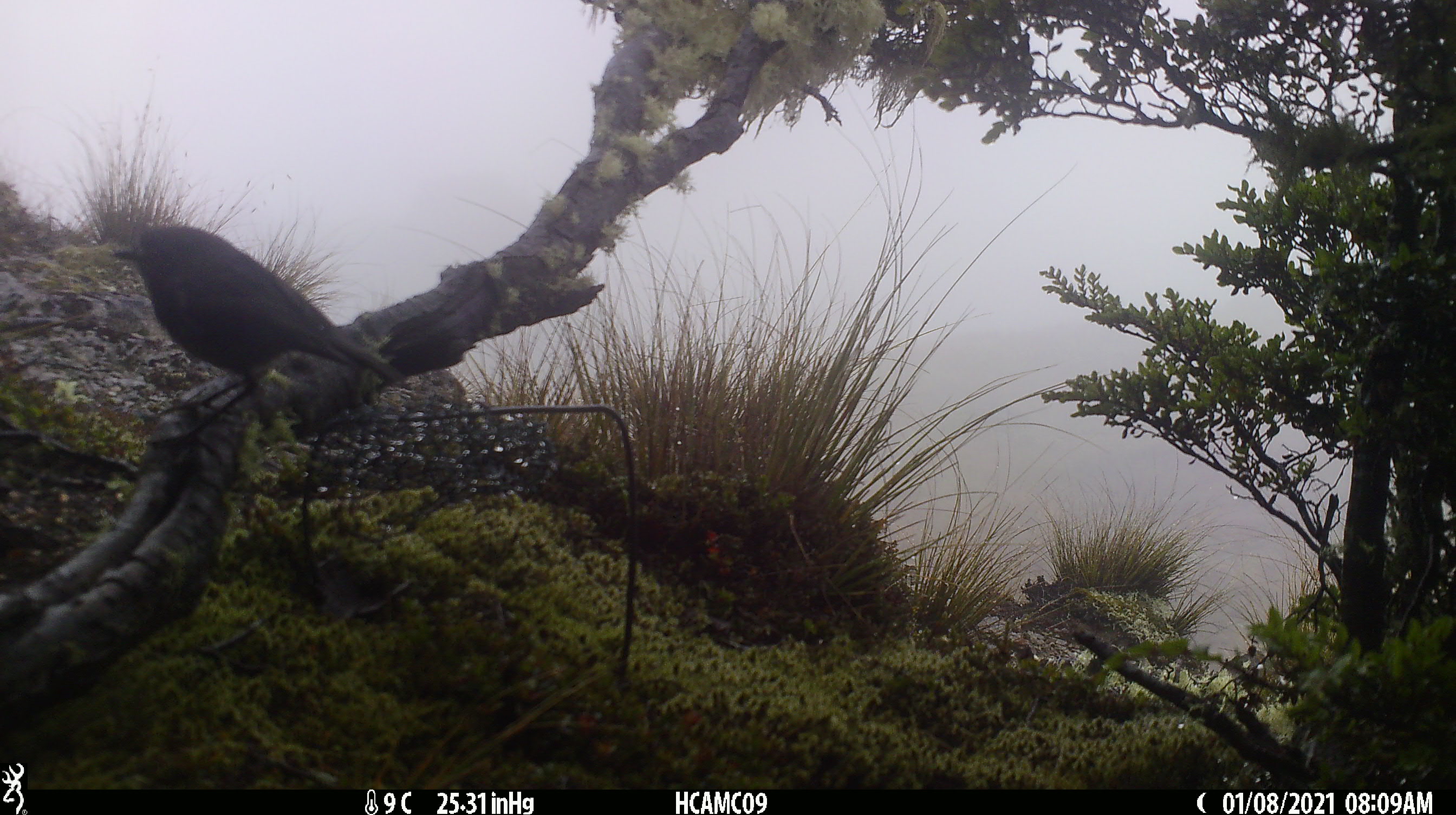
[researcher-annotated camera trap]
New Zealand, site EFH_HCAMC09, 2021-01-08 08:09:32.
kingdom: Animalia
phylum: Chordata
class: Aves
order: Passeriformes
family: Petroicidae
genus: Petroica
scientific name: Petroica australis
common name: new zealand robin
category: robin